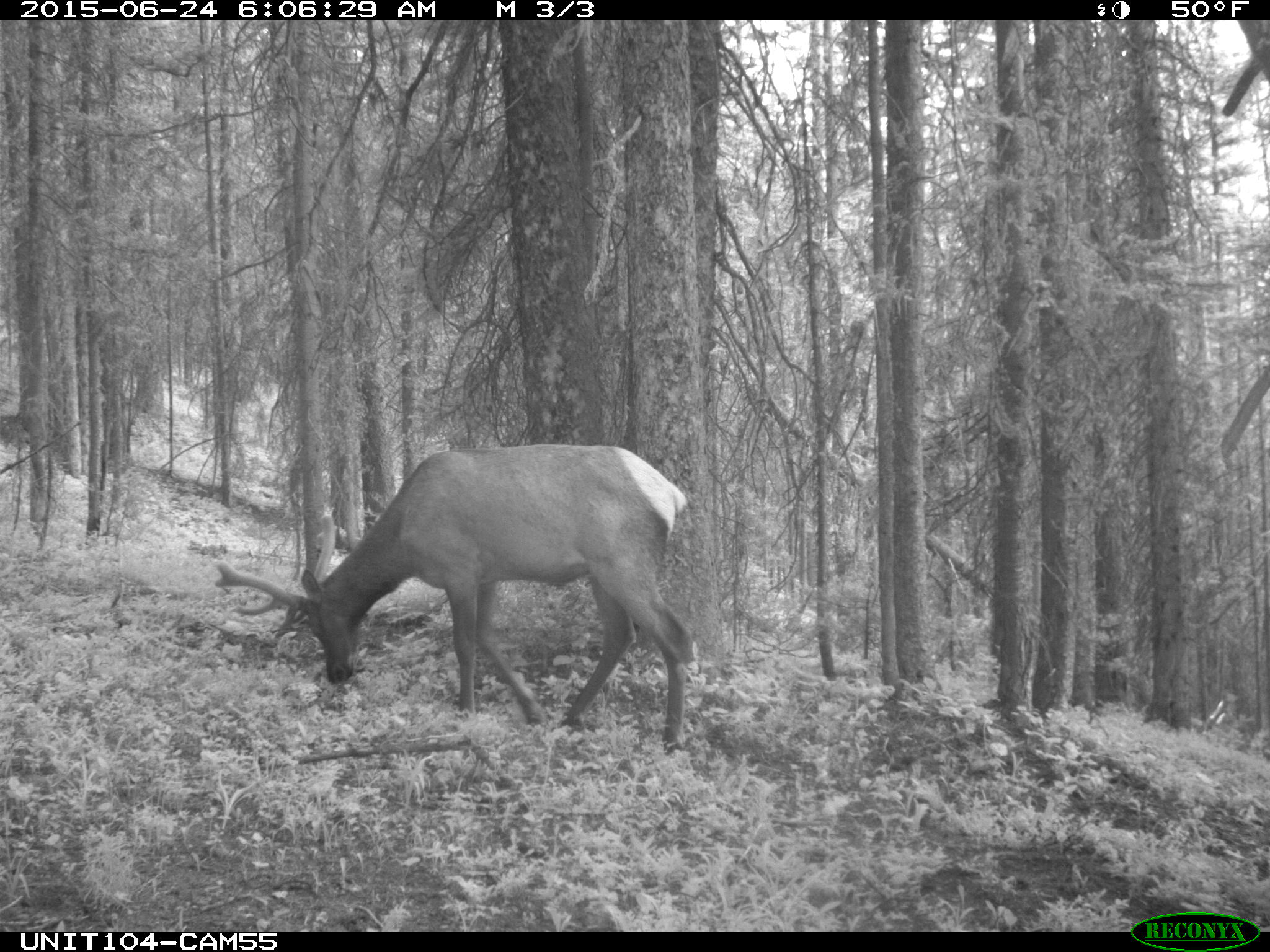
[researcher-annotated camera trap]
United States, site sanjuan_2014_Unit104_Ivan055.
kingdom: Animalia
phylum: Chordata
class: Mammalia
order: Artiodactyla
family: Cervidae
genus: Cervus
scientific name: Cervus elaphus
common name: red deer